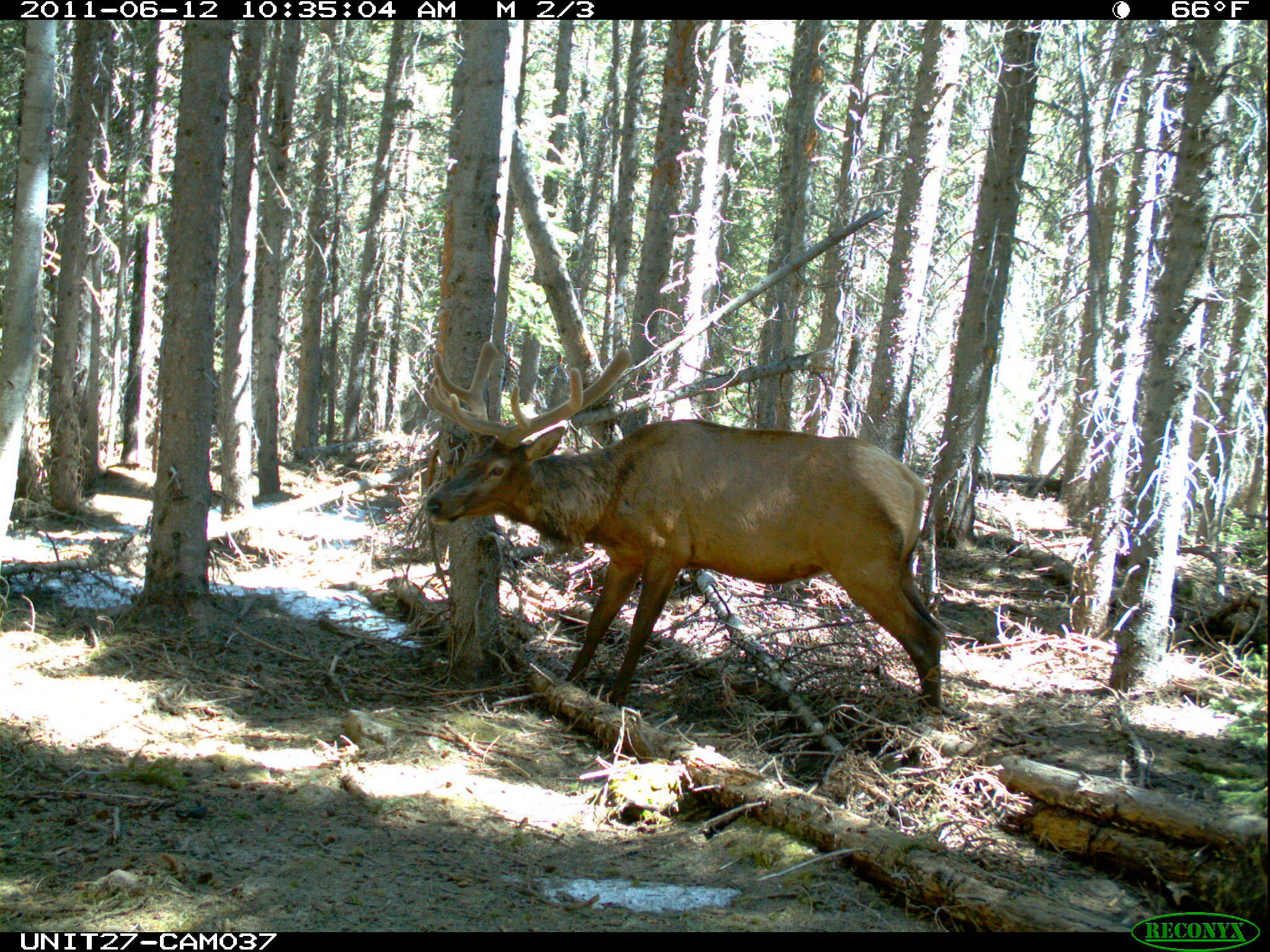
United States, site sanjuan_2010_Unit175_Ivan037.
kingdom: Animalia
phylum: Chordata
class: Mammalia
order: Artiodactyla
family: Cervidae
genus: Cervus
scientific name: Cervus elaphus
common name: red deer